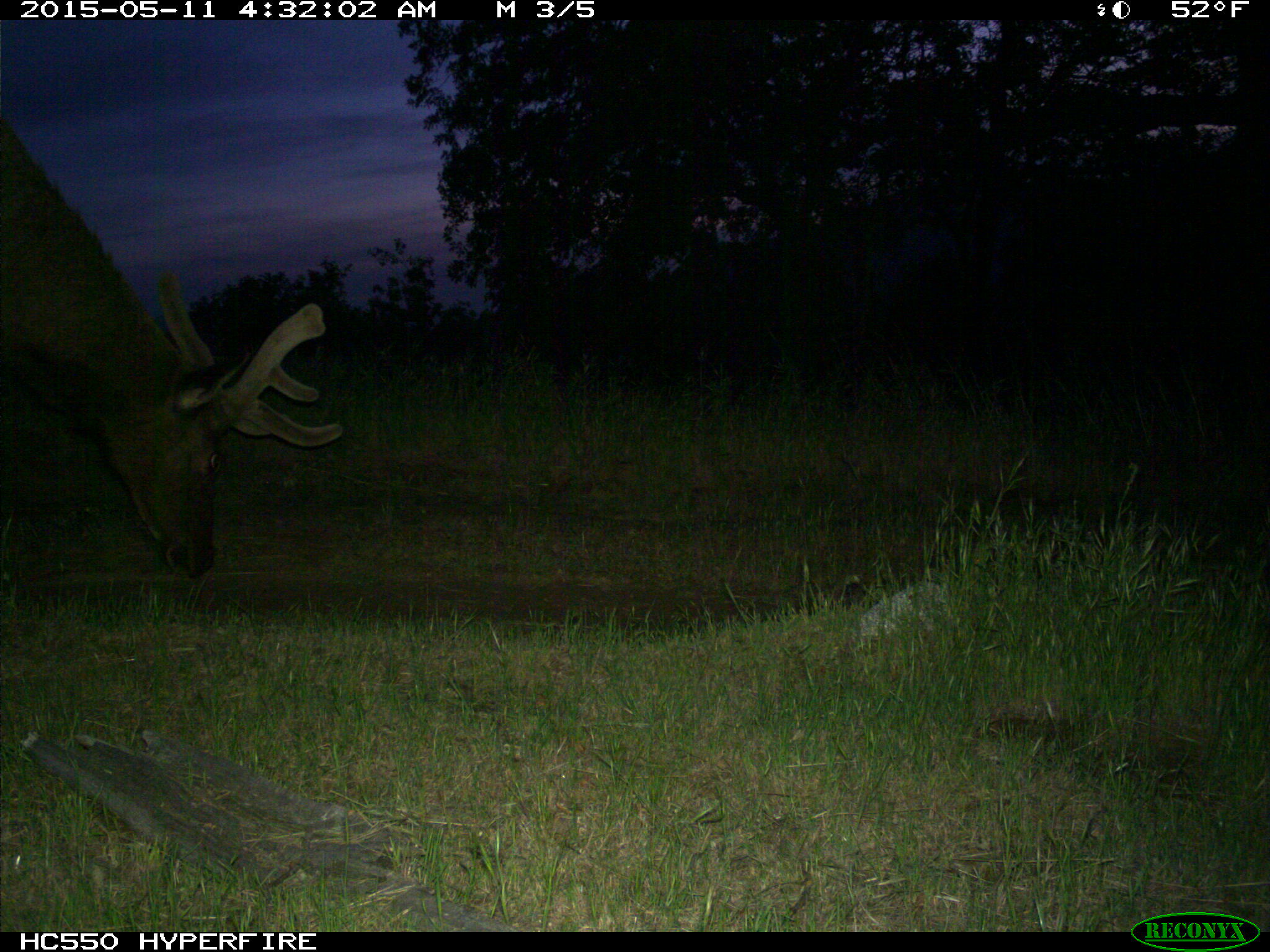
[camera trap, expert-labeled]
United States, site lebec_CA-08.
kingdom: Animalia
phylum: Chordata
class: Mammalia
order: Artiodactyla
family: Cervidae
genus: Cervus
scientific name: Cervus canadensis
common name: elk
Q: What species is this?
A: Cervus canadensis (elk).